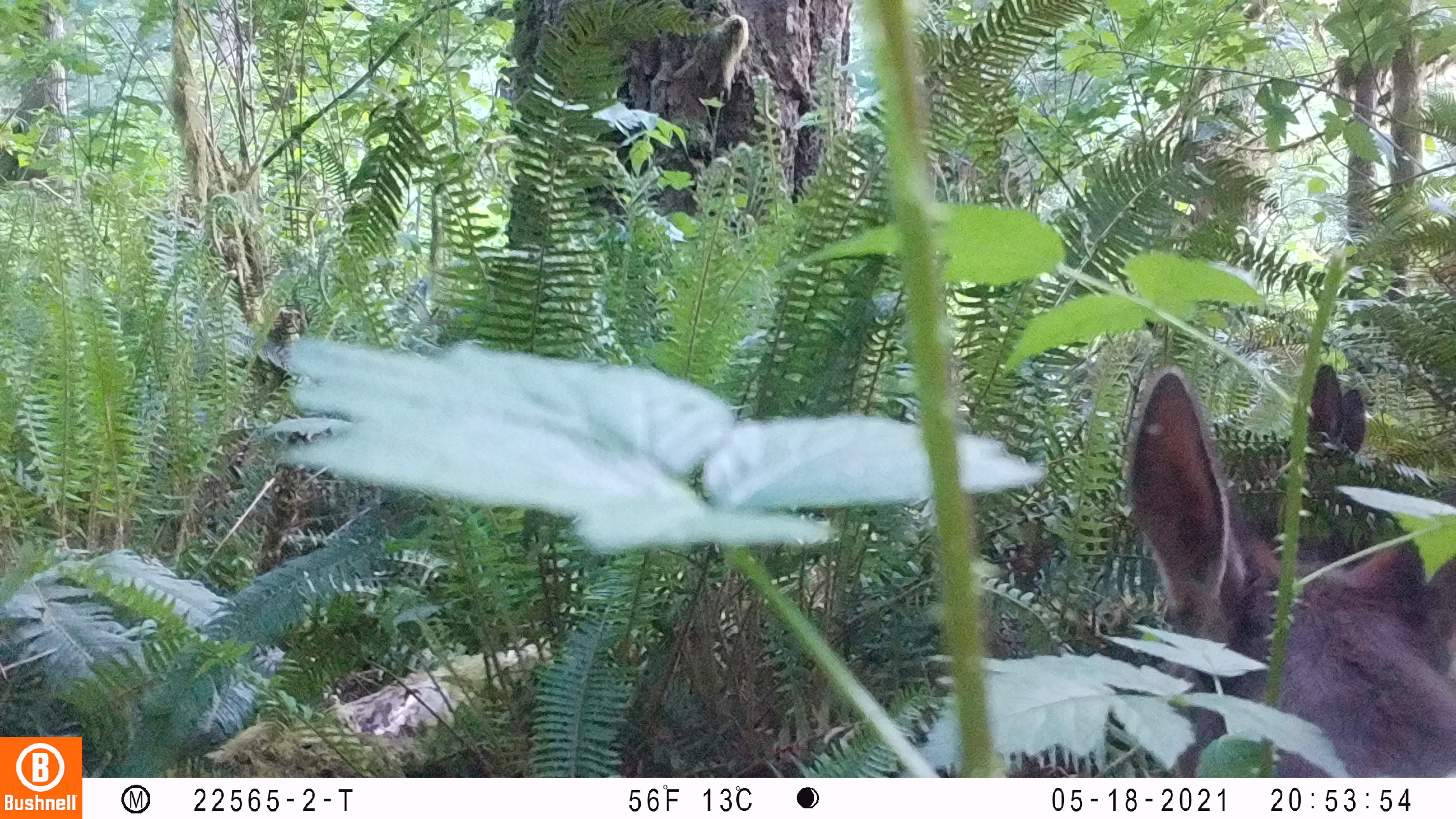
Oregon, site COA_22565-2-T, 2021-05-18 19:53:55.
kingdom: Animalia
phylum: Chordata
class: Mammalia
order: Artiodactyla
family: Cervidae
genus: Cervus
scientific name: Cervus canadensis roosevelti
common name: roosevelt elk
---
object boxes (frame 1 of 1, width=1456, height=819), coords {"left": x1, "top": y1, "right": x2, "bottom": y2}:
roosevelt elk: {"left": 1110, "top": 362, "right": 1450, "bottom": 720}